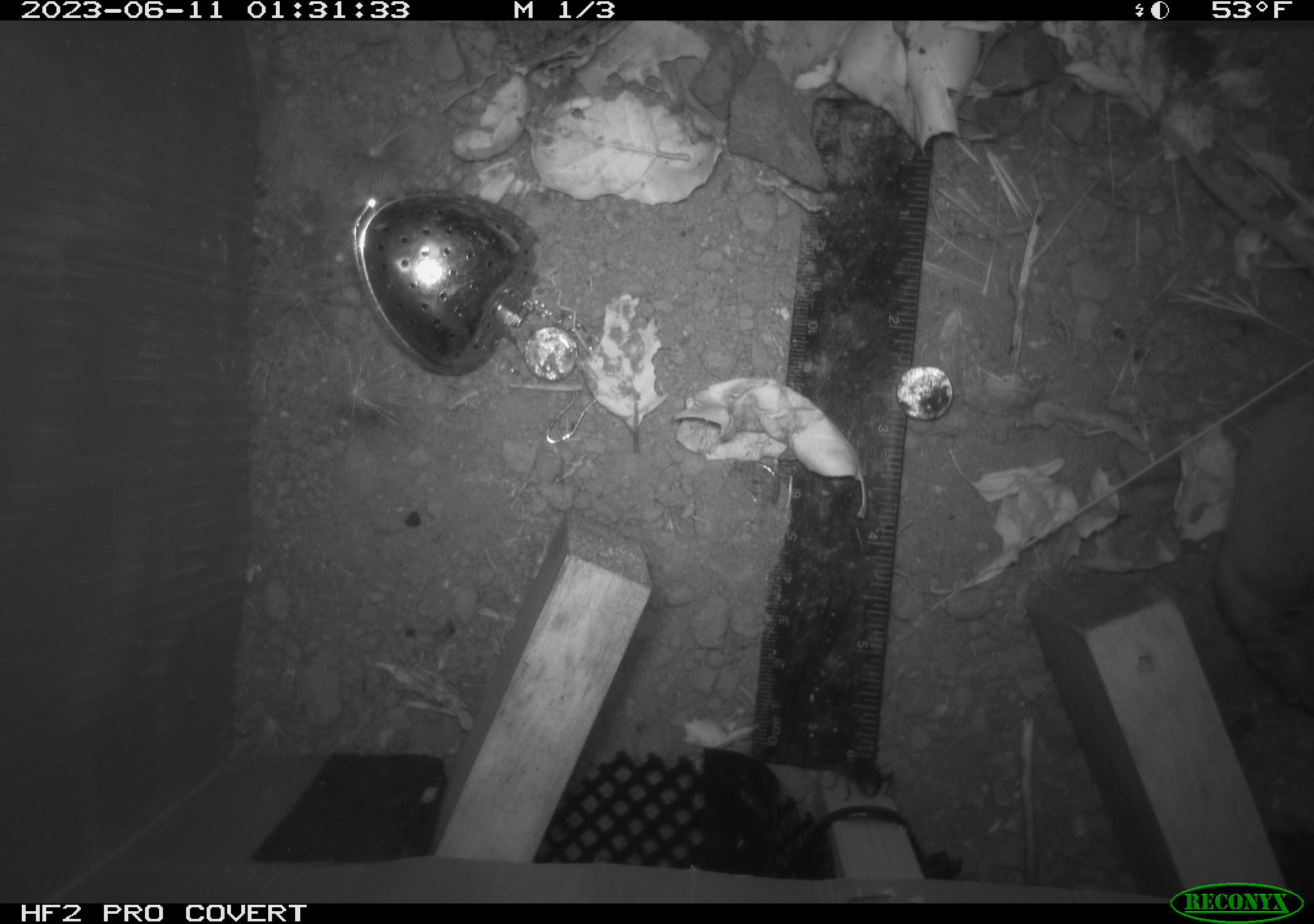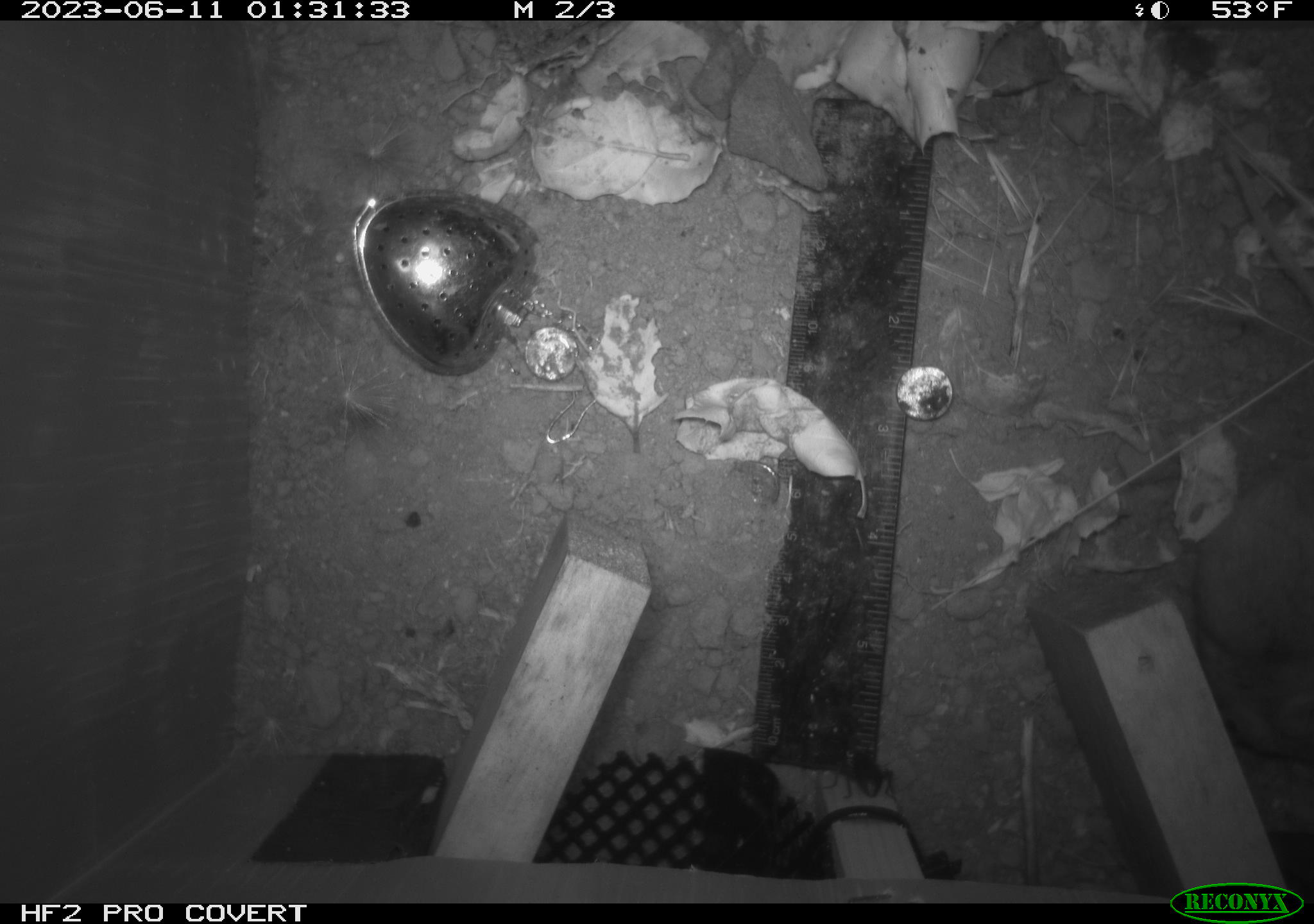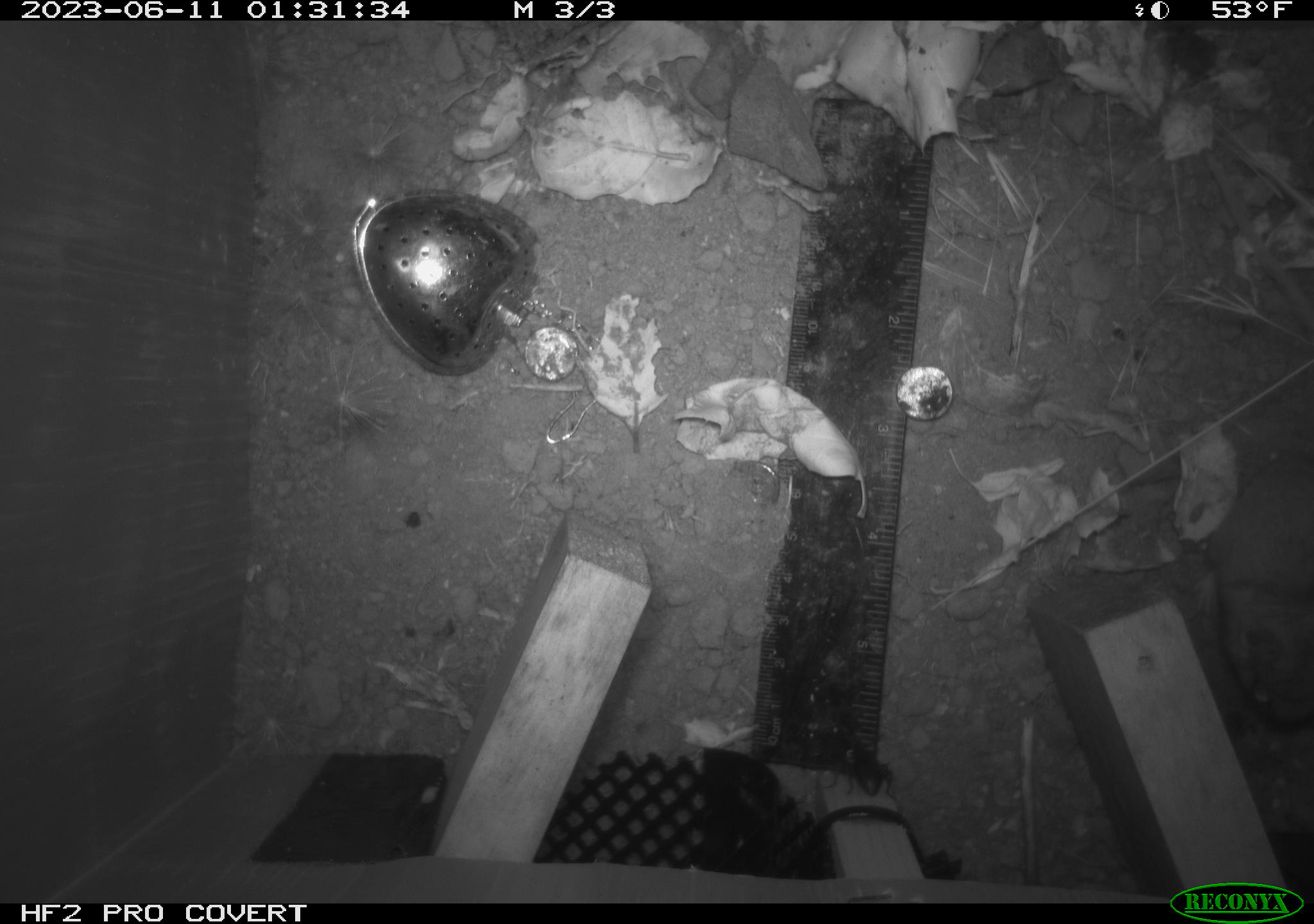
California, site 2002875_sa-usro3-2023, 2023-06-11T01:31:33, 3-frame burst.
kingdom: Animalia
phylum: Chordata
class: Mammalia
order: Rodentia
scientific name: Rodentia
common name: mouse species